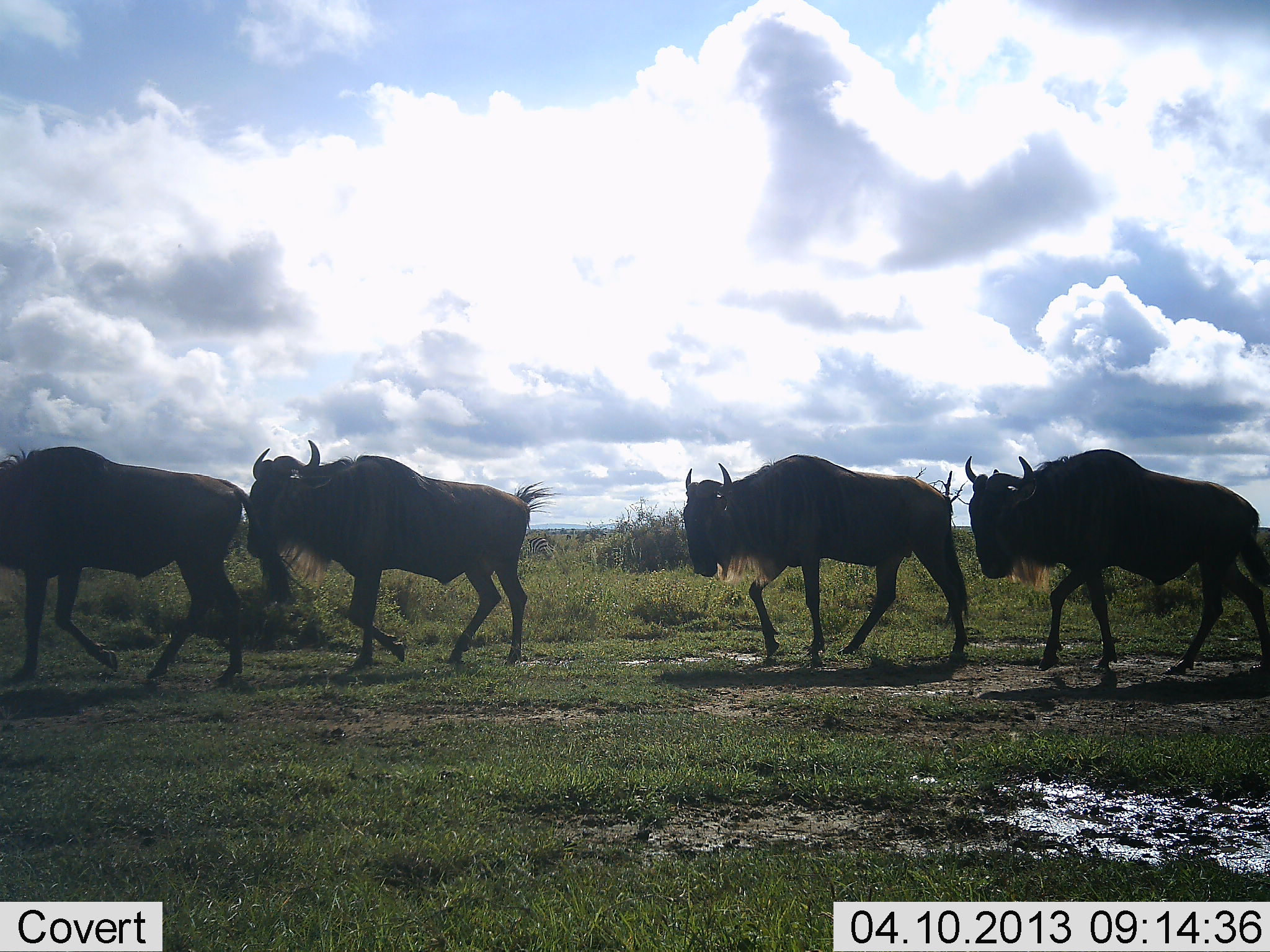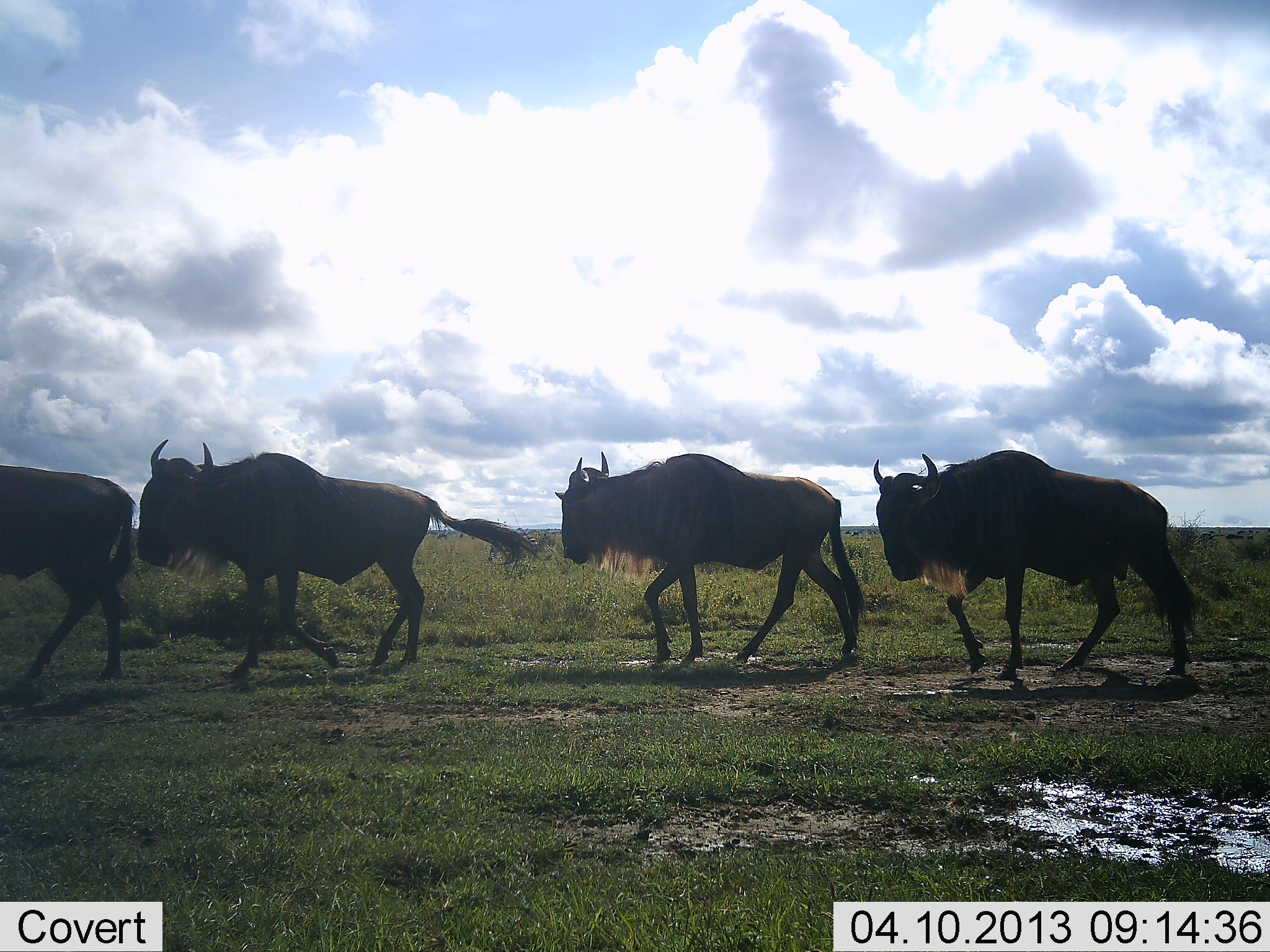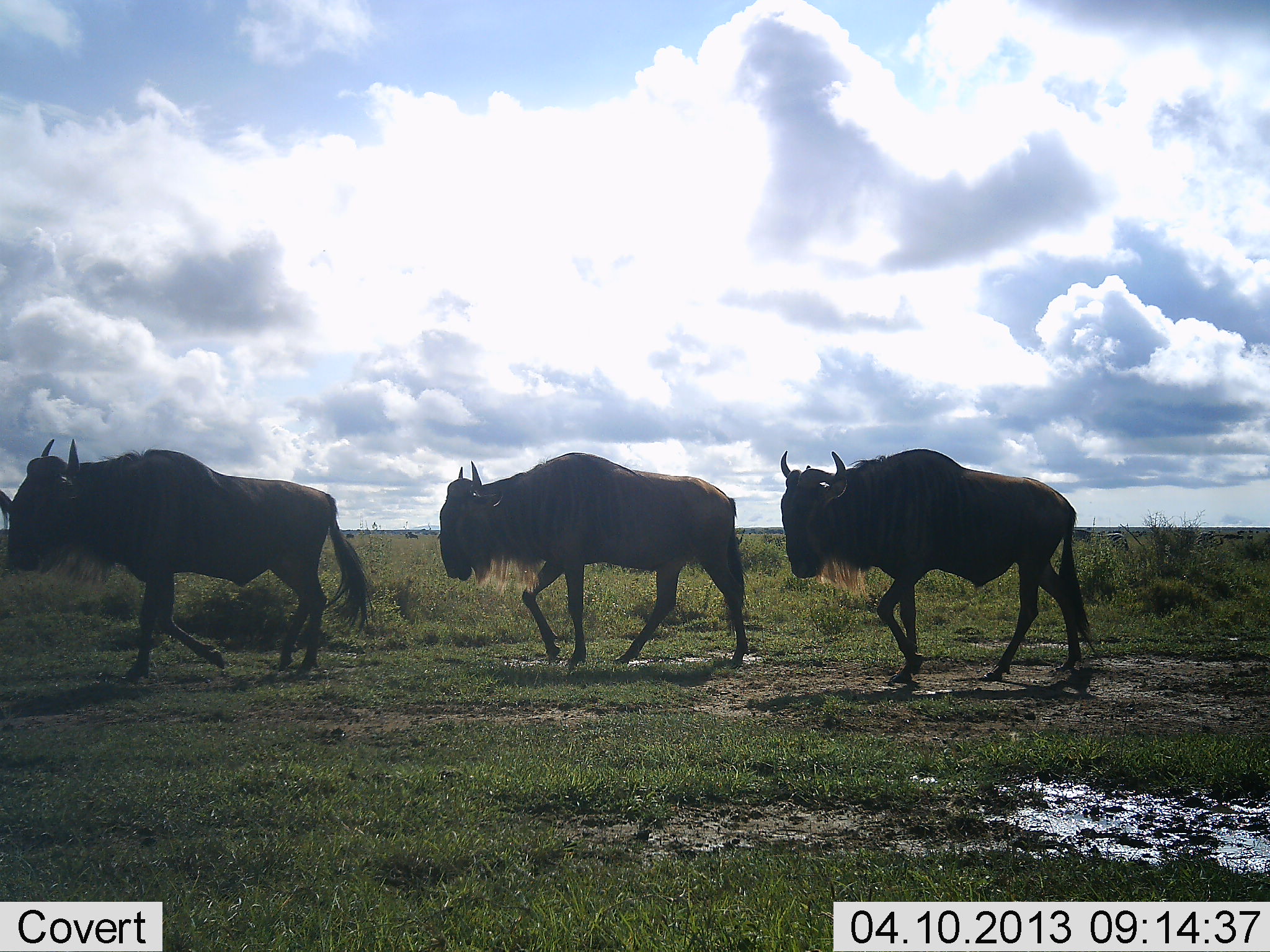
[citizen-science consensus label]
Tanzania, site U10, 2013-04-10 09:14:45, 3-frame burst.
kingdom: Animalia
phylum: Chordata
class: Mammalia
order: Artiodactyla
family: Bovidae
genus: Connochaetes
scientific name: Connochaetes taurinus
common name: blue wildebeest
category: wildebeest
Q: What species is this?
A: Wildebeest (blue wildebeest) (Connochaetes taurinus).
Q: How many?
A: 4.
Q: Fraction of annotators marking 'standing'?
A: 0%.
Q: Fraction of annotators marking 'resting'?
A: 3%.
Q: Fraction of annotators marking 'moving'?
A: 97%.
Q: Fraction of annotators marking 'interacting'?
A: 0%.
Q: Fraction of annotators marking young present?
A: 0%.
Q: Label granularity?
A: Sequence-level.